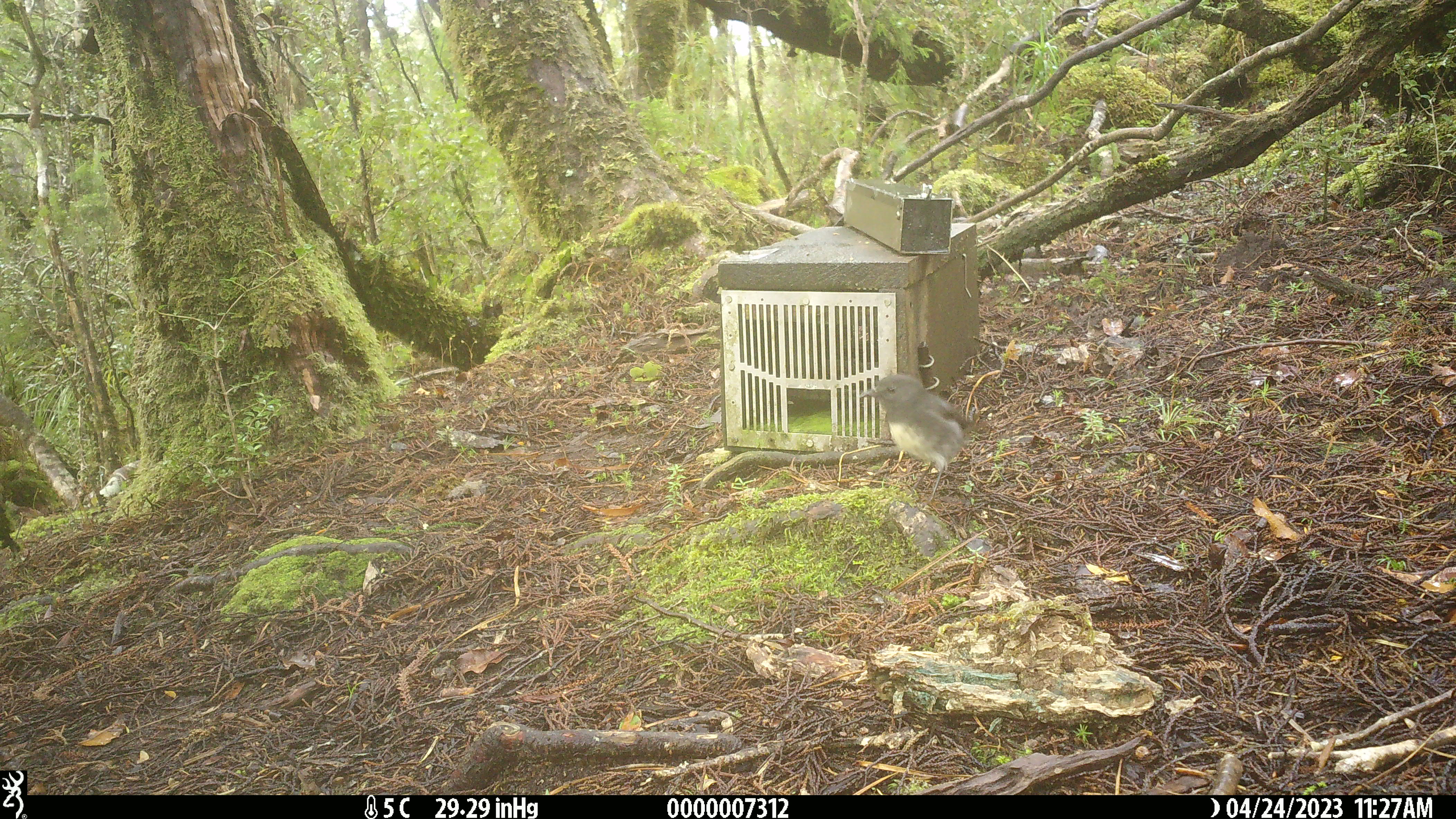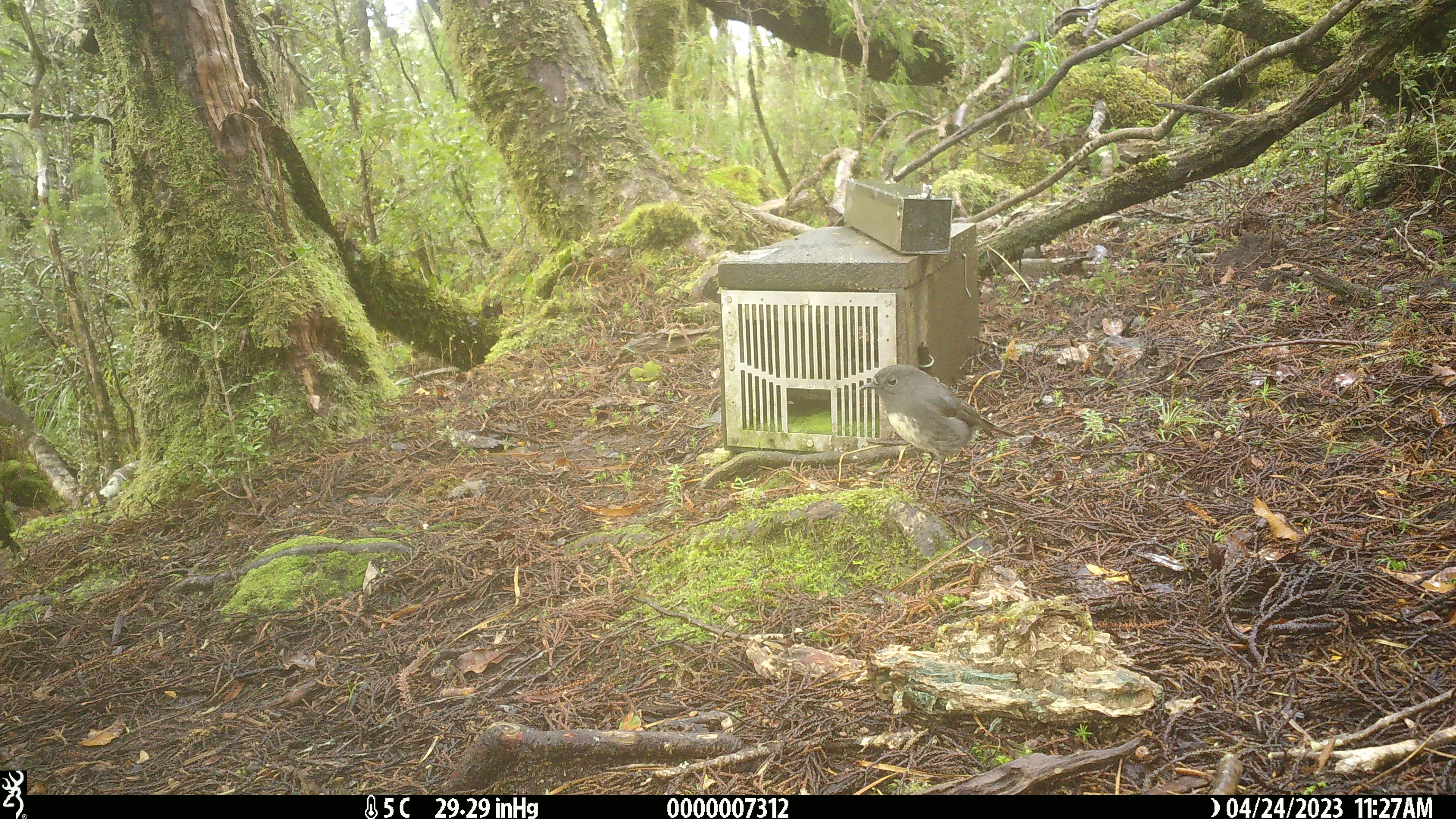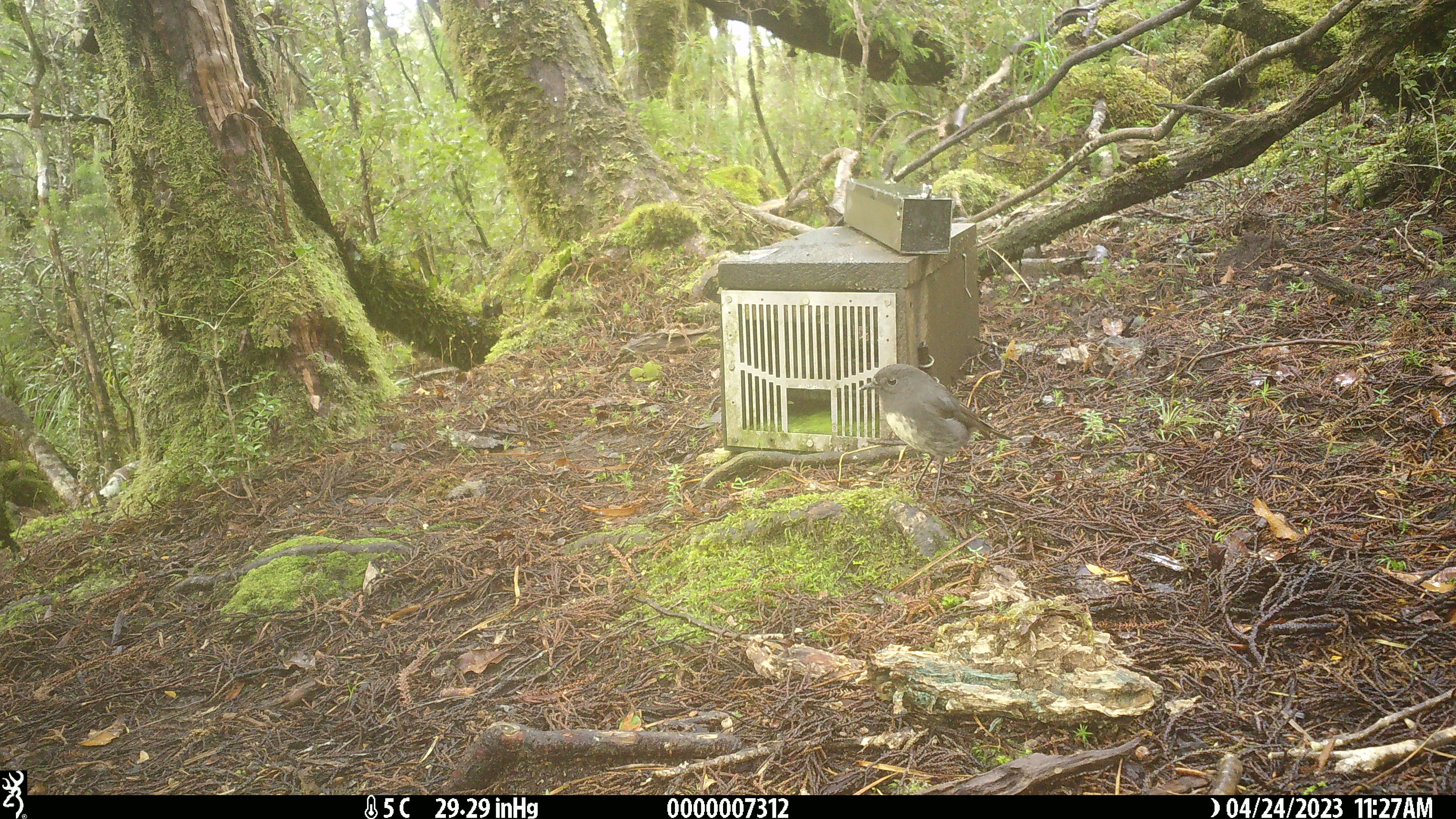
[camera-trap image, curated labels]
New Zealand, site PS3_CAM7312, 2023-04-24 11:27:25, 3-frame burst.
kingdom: Animalia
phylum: Chordata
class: Aves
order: Passeriformes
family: Petroicidae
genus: Petroica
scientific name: Petroica australis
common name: new zealand robin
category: robin